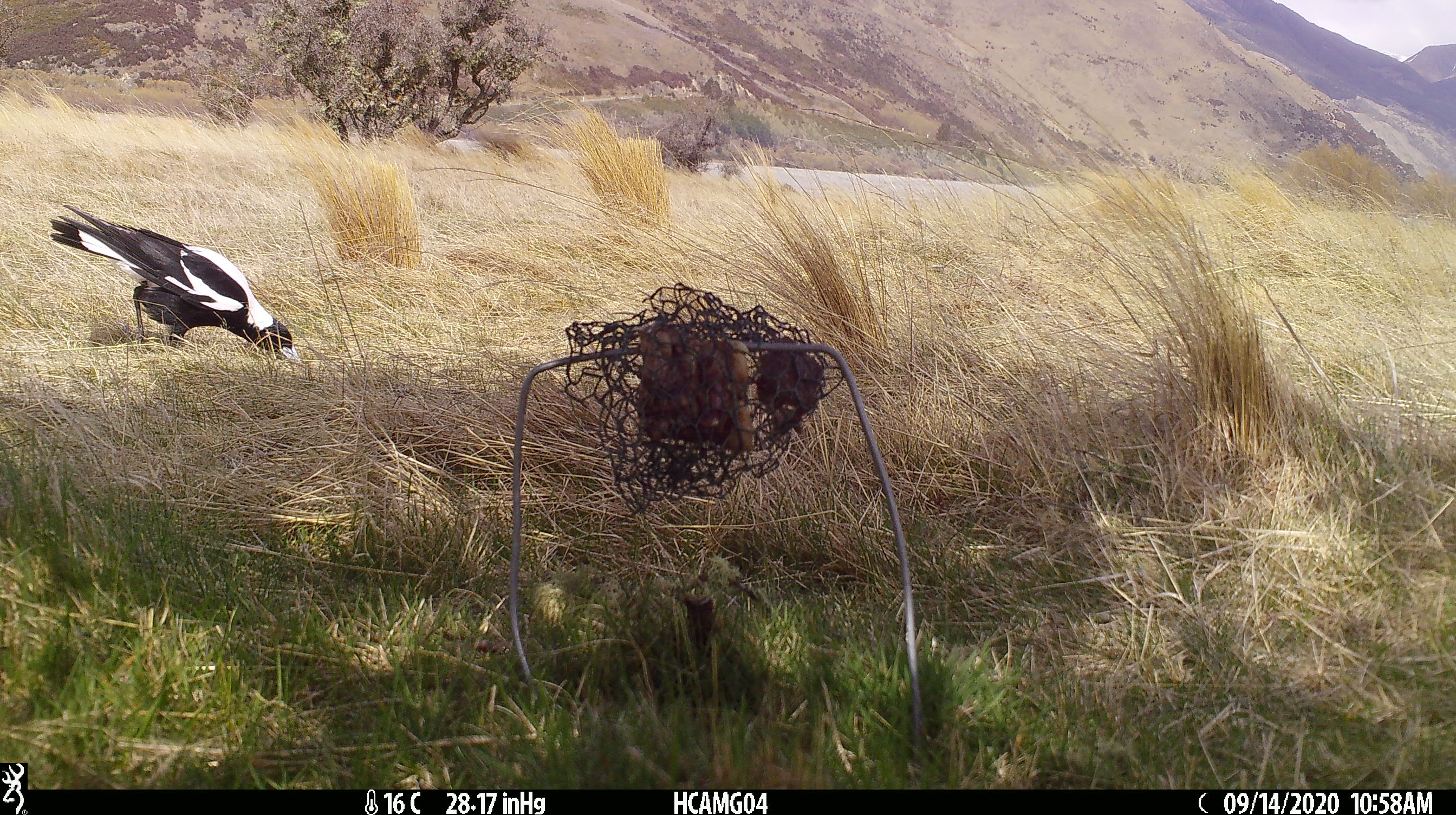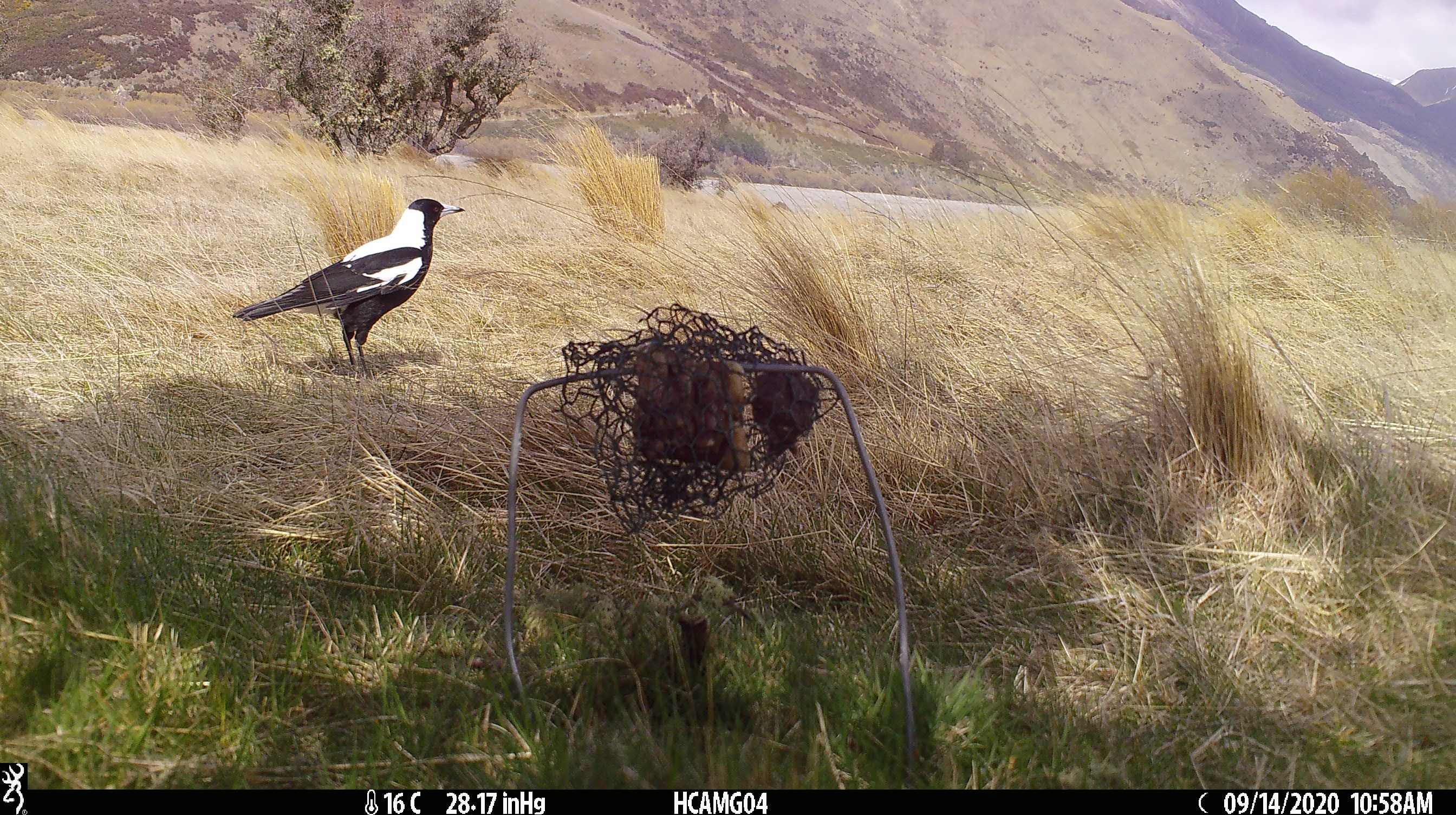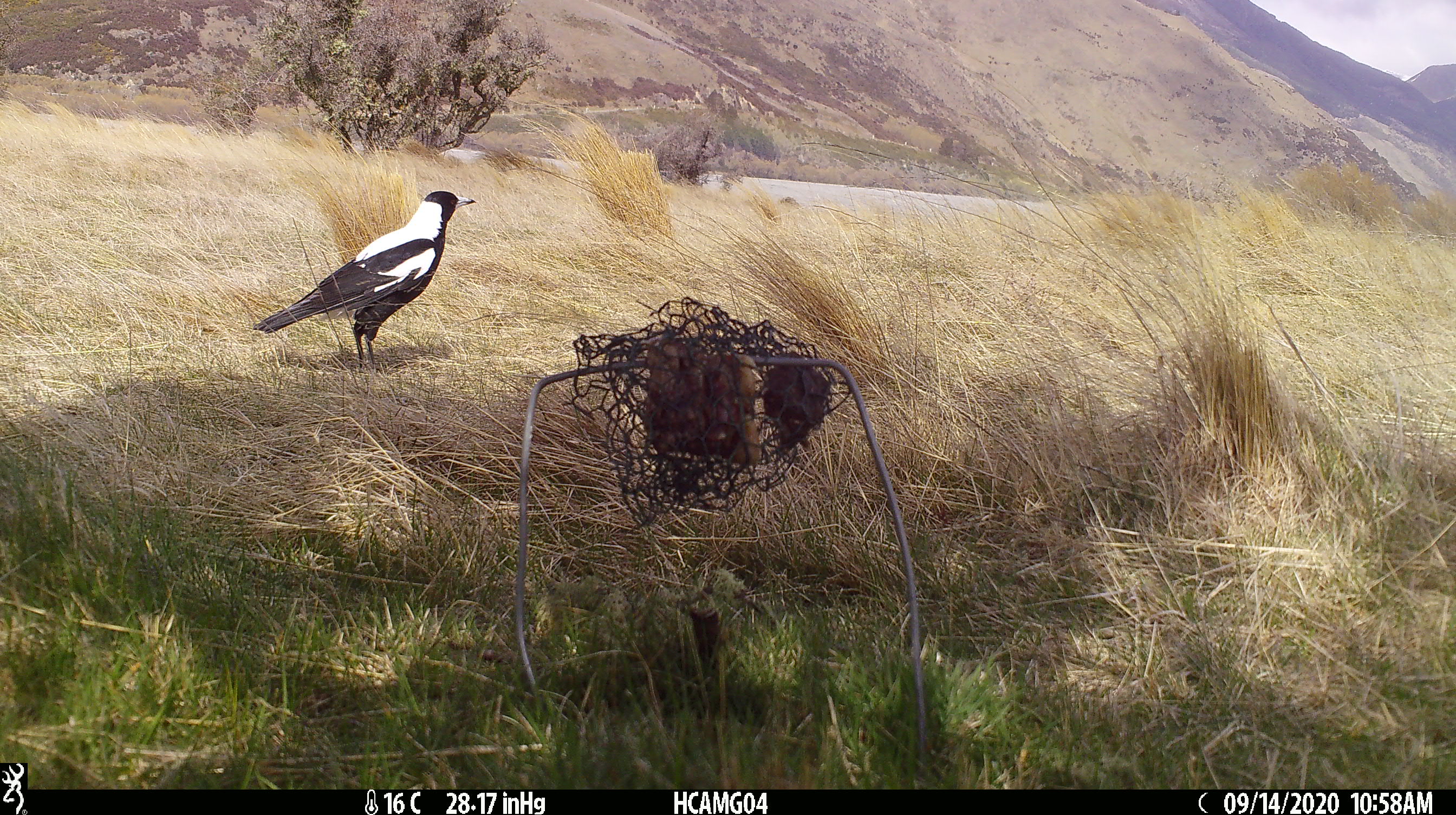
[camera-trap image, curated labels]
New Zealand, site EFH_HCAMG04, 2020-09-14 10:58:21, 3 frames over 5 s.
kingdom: Animalia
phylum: Chordata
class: Aves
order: Passeriformes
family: Artamidae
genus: Gymnorhina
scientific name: Gymnorhina tibicen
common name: australian magpie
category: magpie